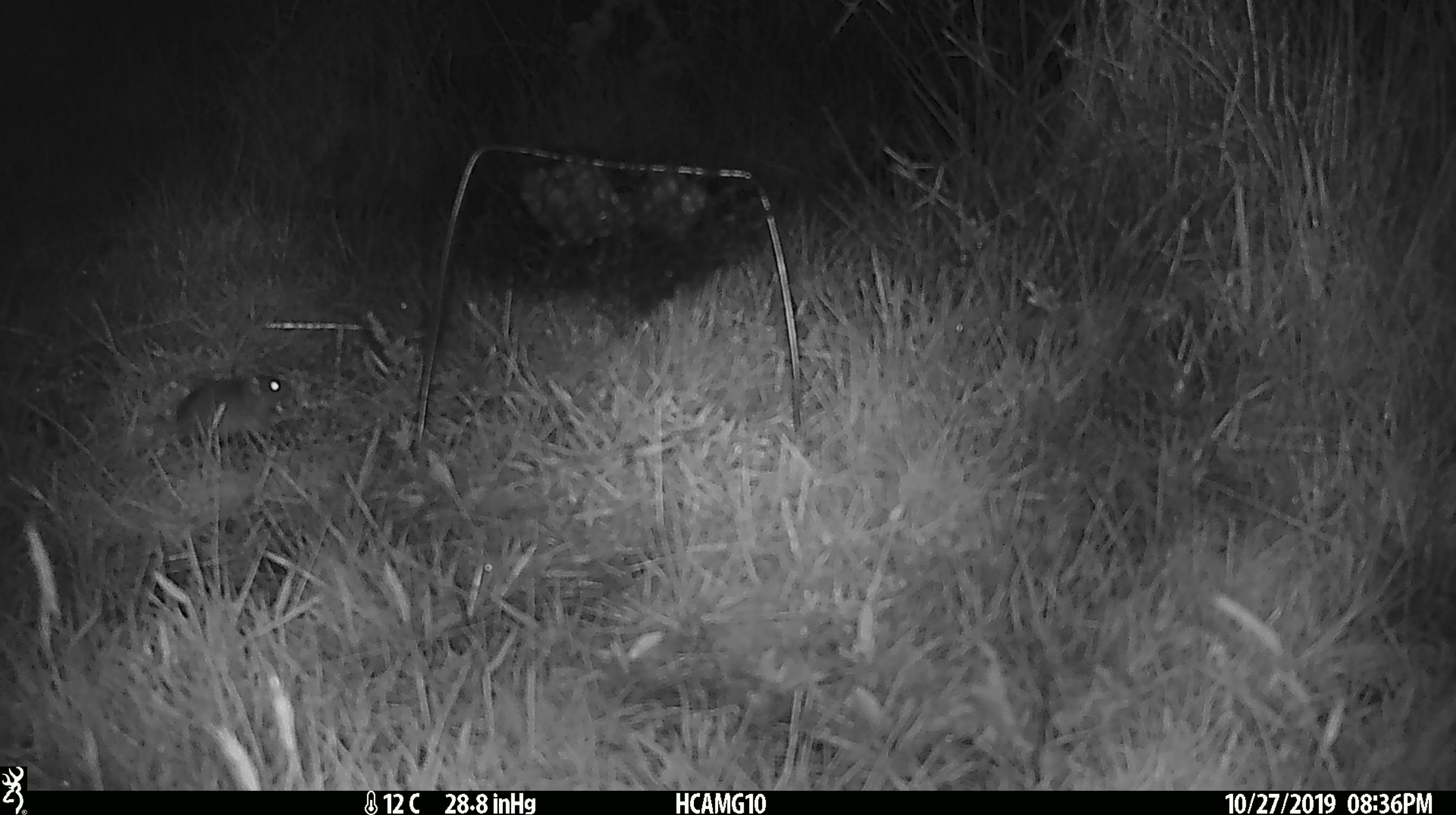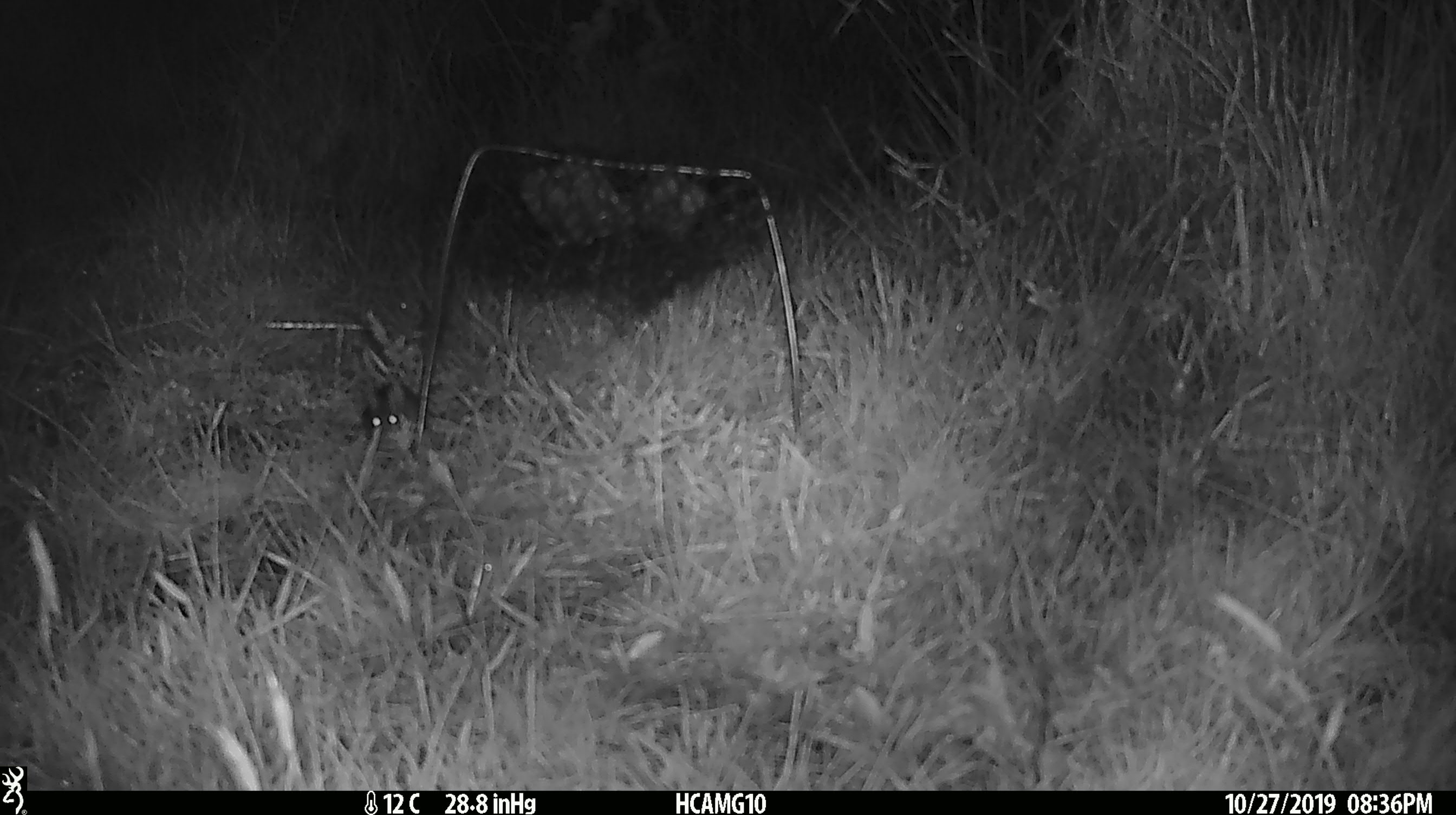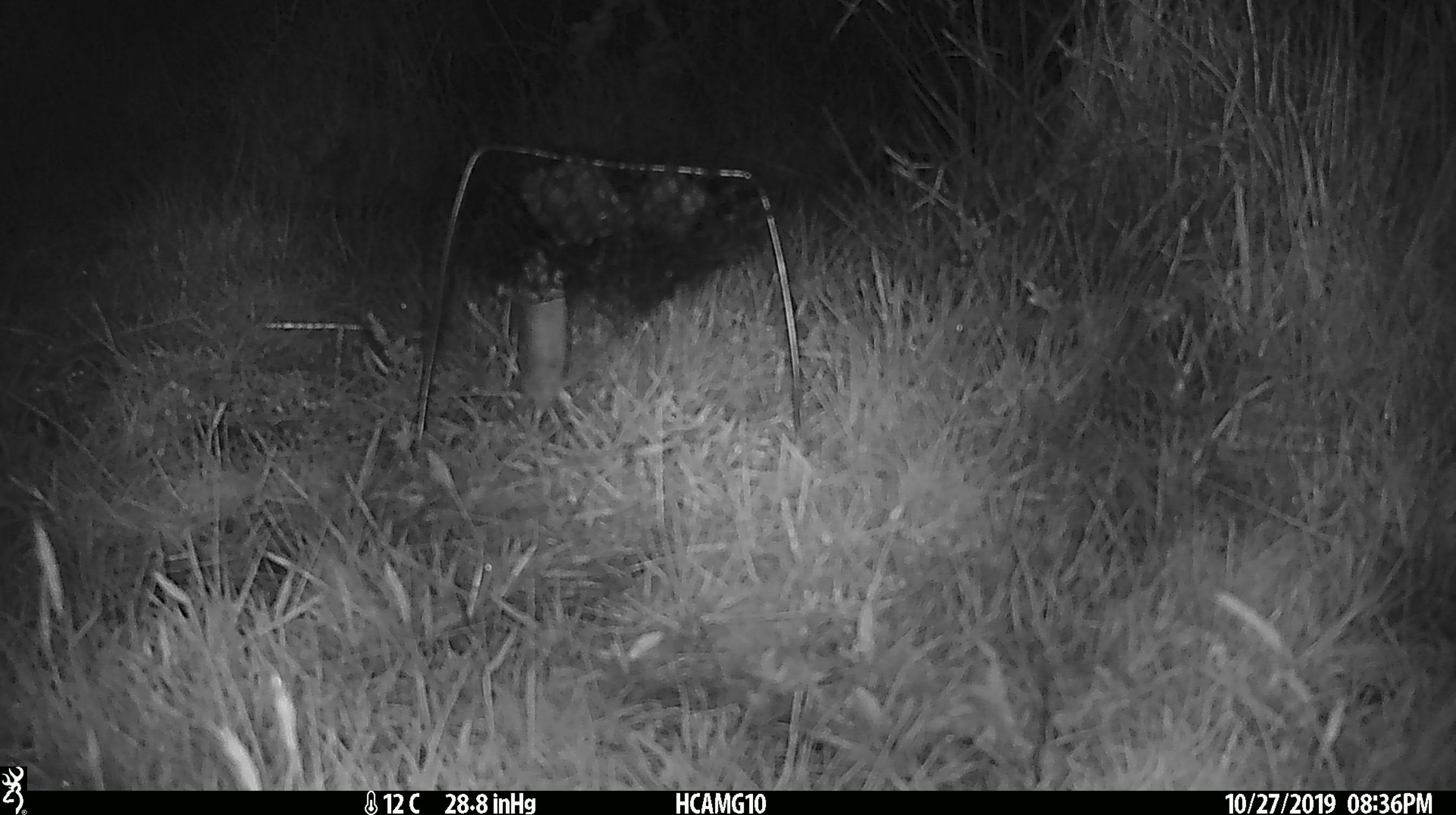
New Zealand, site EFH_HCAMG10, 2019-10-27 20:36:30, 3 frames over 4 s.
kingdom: Animalia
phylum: Chordata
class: Mammalia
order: Rodentia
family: Muridae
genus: Mus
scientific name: Mus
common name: mouse